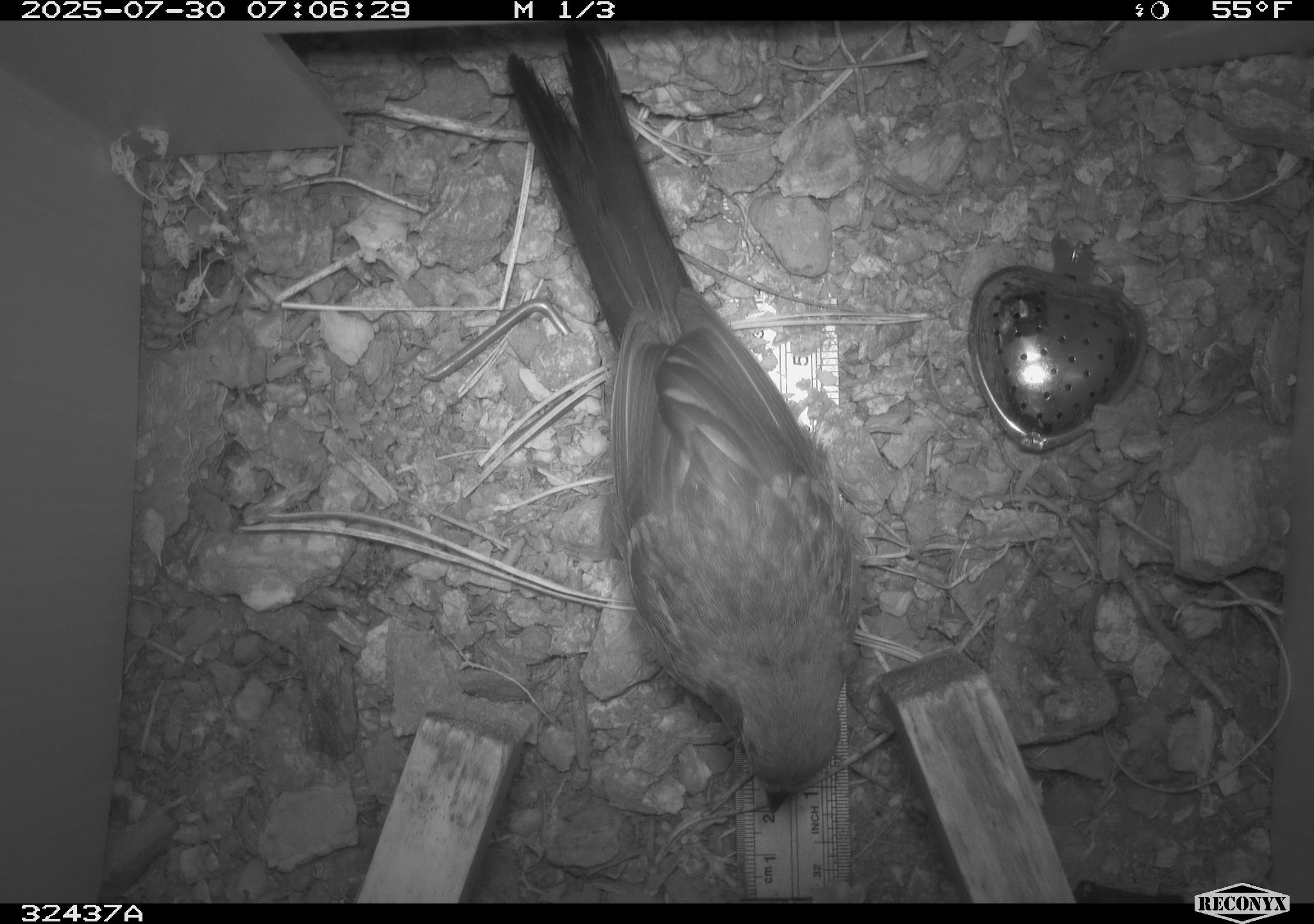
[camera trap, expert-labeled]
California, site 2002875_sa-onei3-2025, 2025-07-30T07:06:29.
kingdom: Animalia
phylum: Chordata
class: Aves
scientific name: Aves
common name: bird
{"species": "bird (Aves)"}